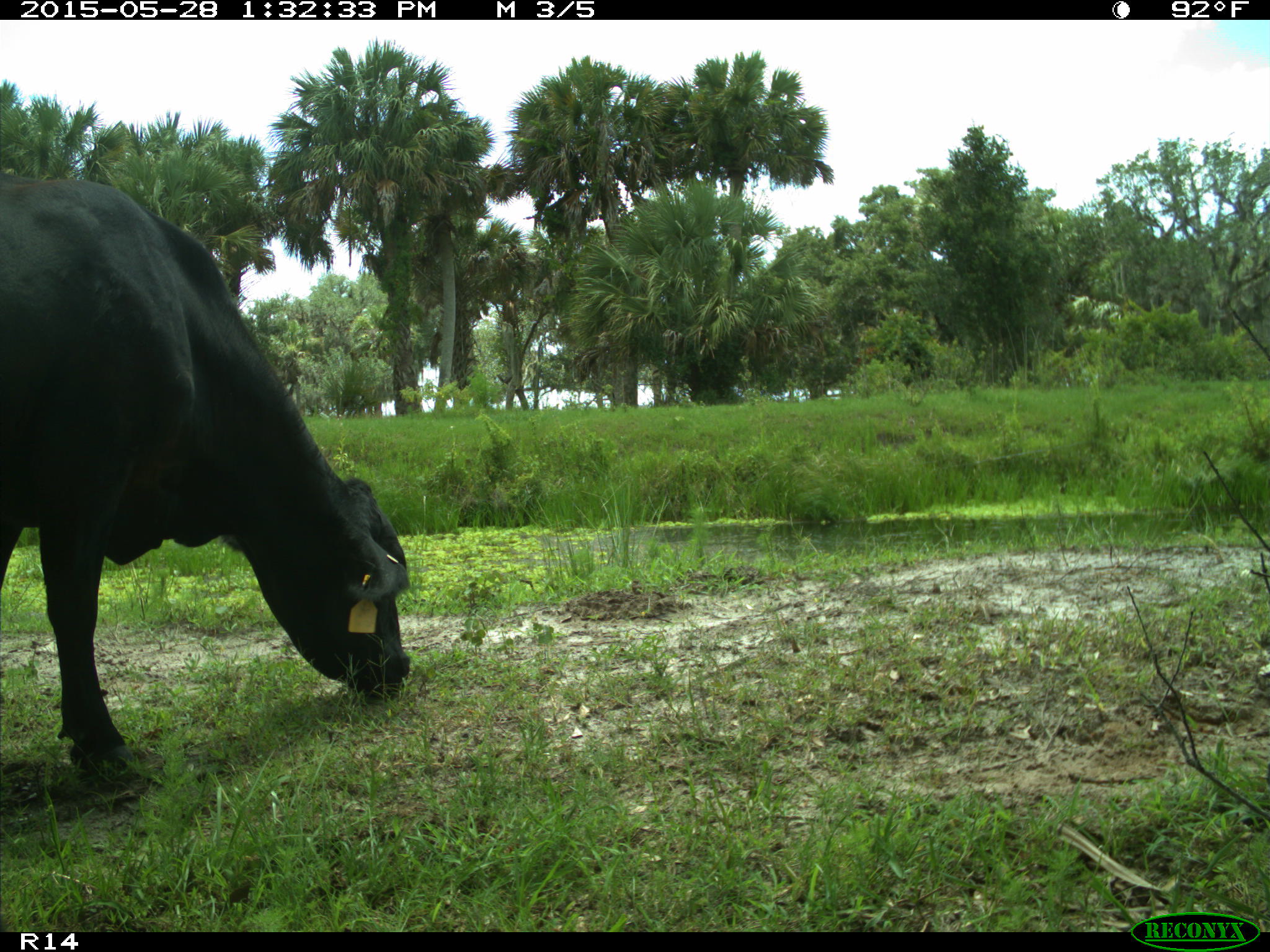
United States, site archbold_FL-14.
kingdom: Animalia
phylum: Chordata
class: Mammalia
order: Artiodactyla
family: Bovidae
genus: Bos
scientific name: Bos taurus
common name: domestic cow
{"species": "Bos taurus (domestic cow)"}